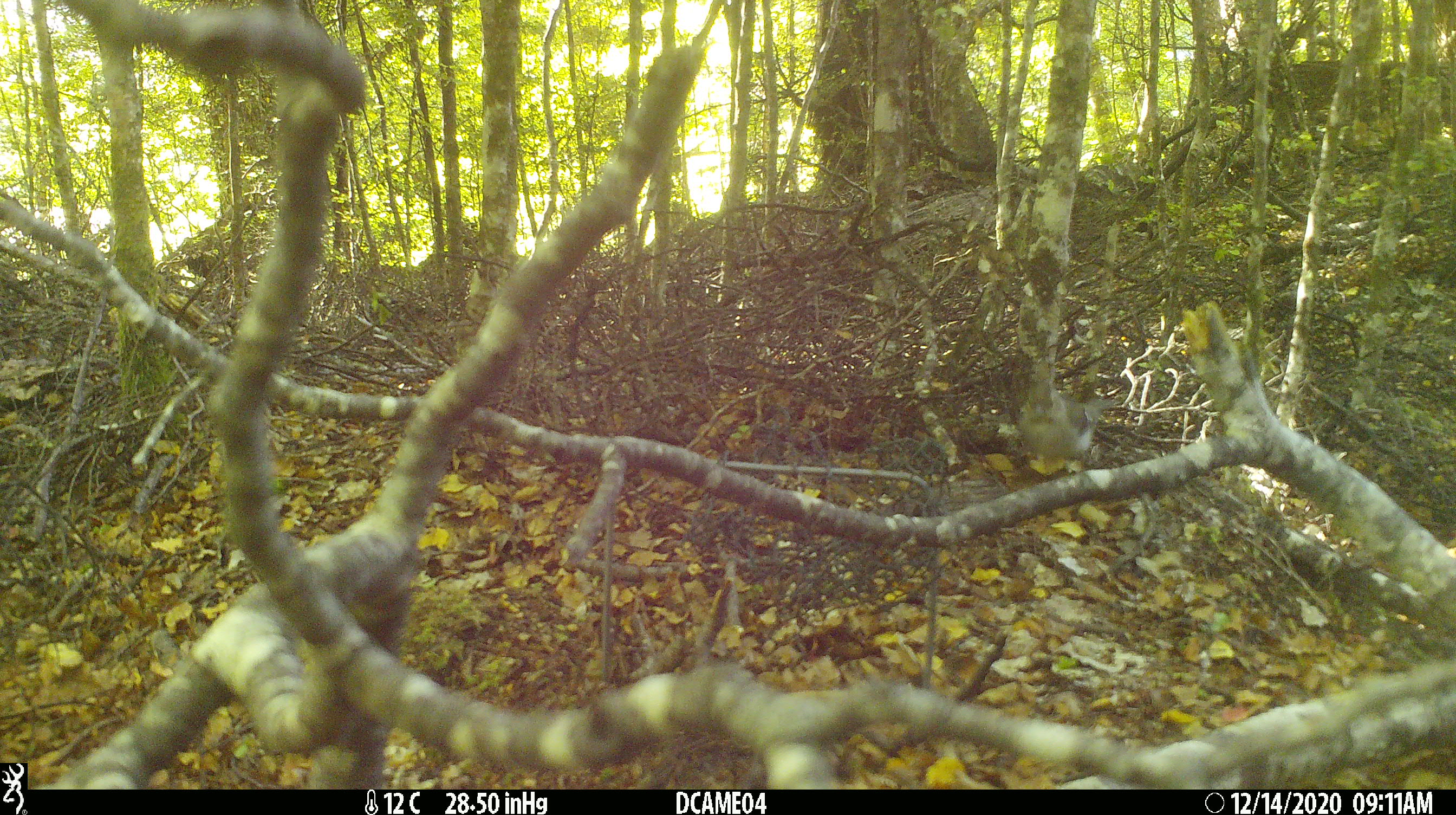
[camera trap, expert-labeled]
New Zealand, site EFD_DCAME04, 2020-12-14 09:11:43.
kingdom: Animalia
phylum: Chordata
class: Aves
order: Passeriformes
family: Fringillidae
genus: Fringilla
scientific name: Fringilla coelebs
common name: common chaffinch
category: chaffinch